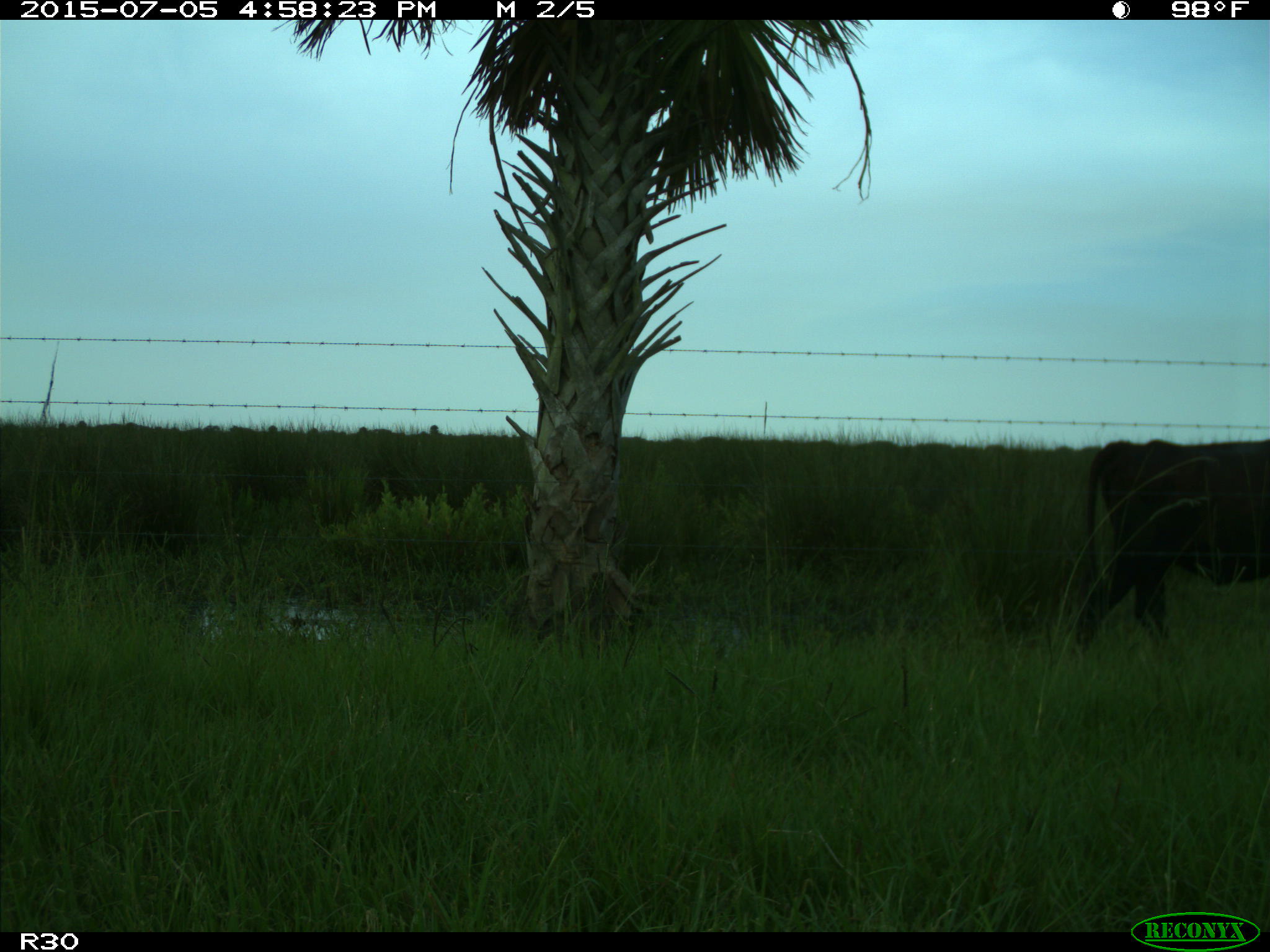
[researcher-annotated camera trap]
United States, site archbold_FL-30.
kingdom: Animalia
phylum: Chordata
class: Mammalia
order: Artiodactyla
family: Bovidae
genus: Bos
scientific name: Bos taurus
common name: domestic cow